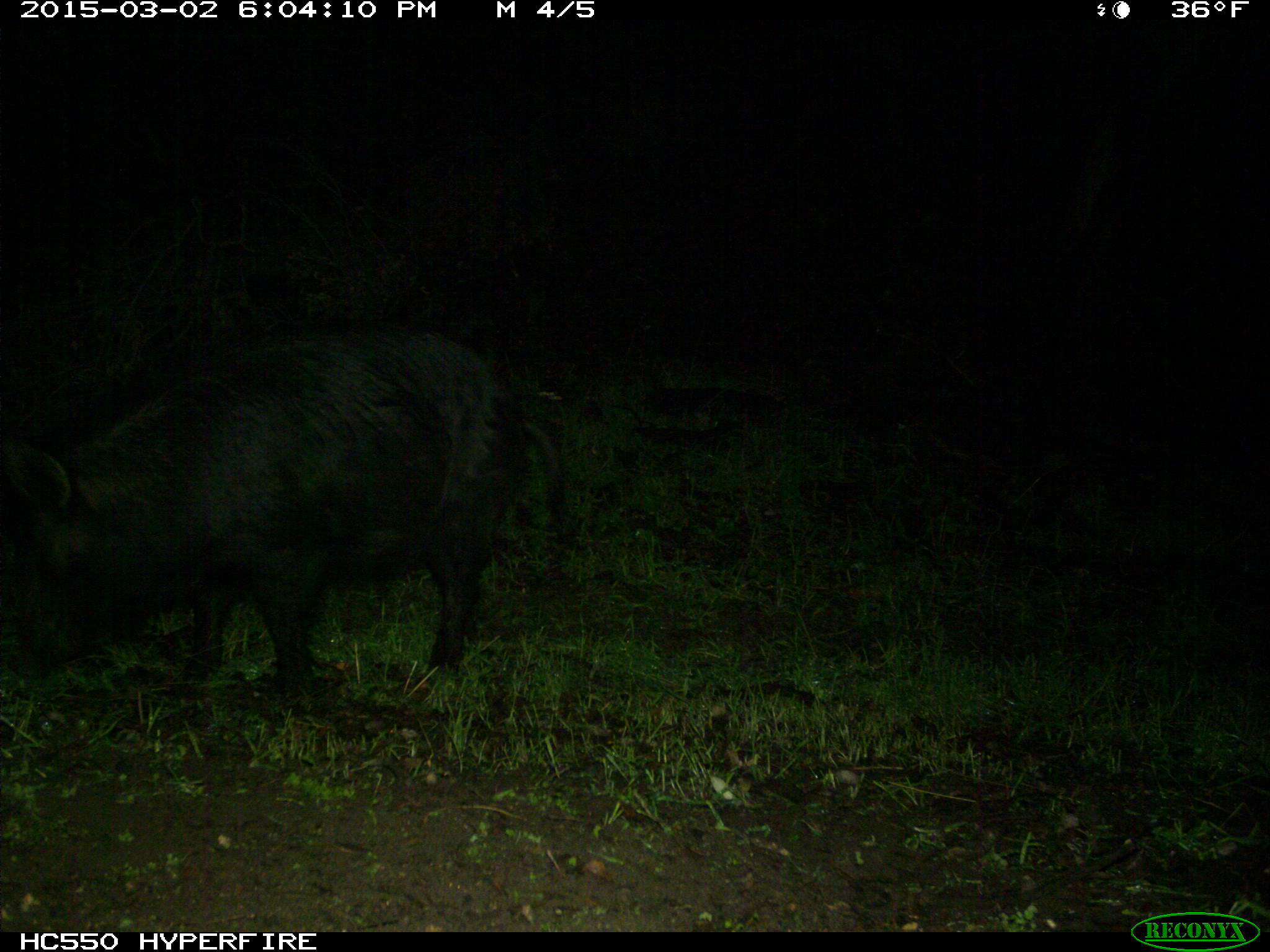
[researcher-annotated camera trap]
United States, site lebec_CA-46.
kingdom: Animalia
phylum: Chordata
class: Mammalia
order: Artiodactyla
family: Suidae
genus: Sus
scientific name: Sus scrofa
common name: wild boar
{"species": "Sus scrofa (wild boar)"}